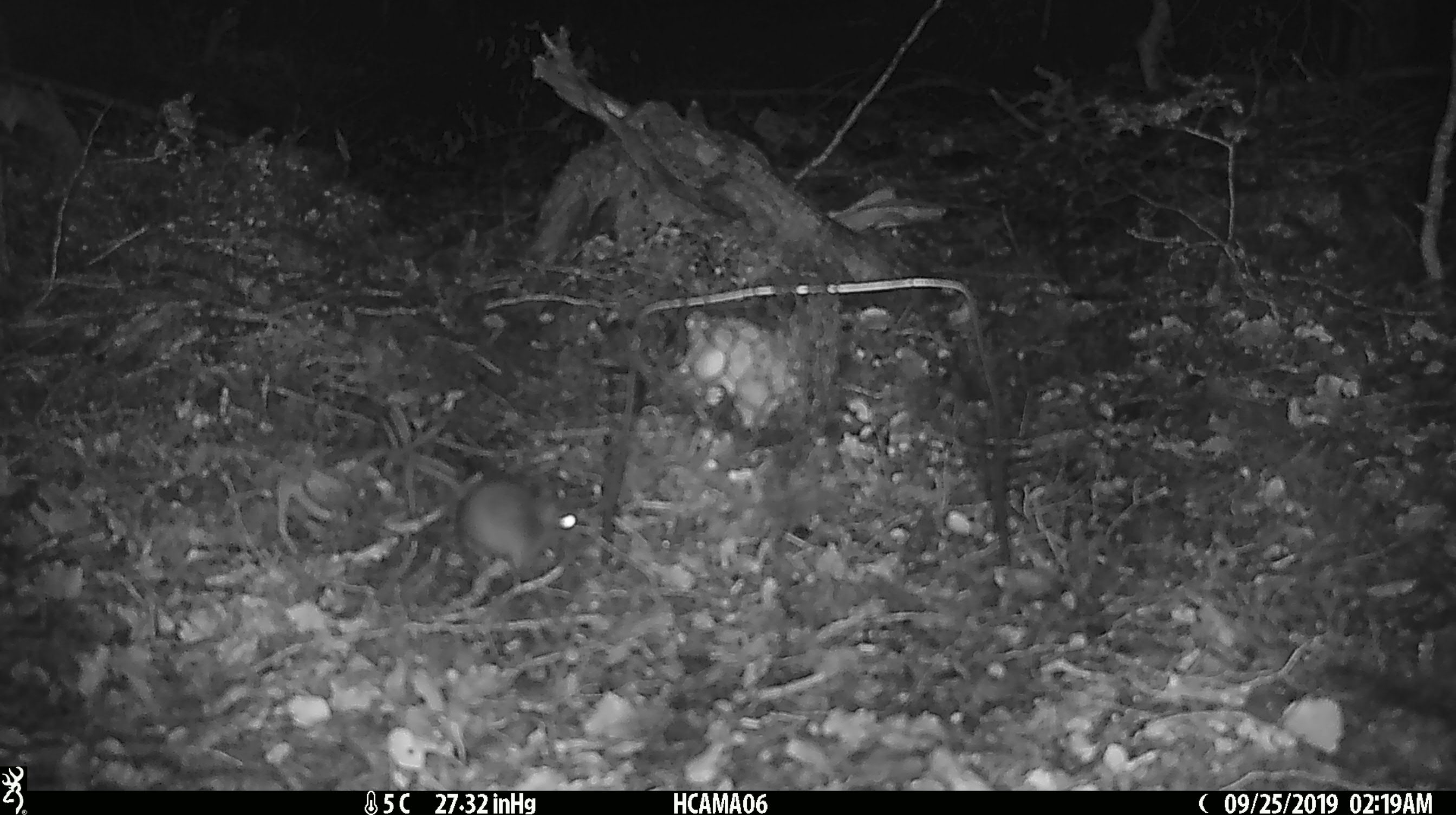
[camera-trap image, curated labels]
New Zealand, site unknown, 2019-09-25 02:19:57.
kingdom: Animalia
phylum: Chordata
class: Mammalia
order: Rodentia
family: Muridae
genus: Mus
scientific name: Mus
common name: mouse